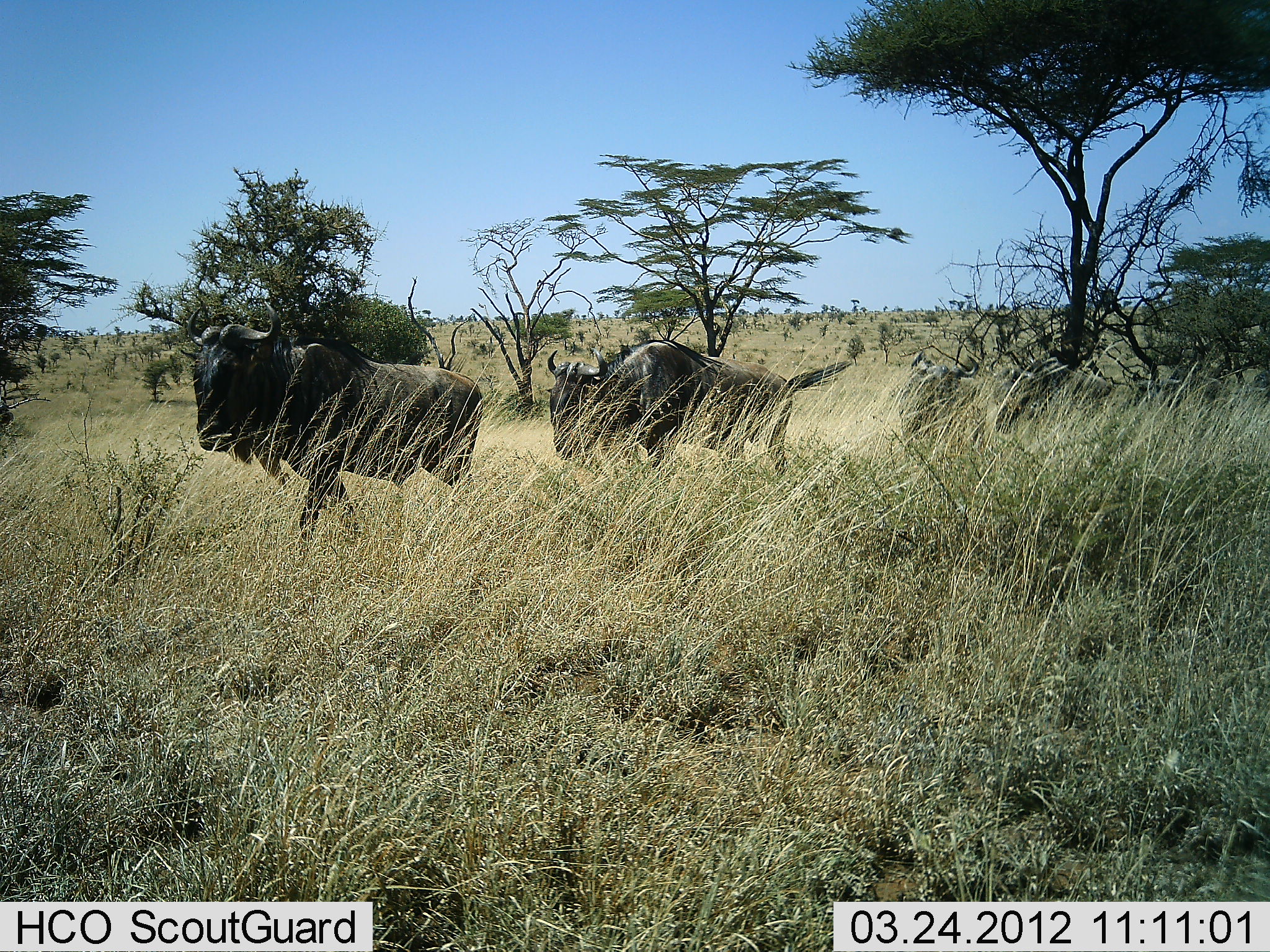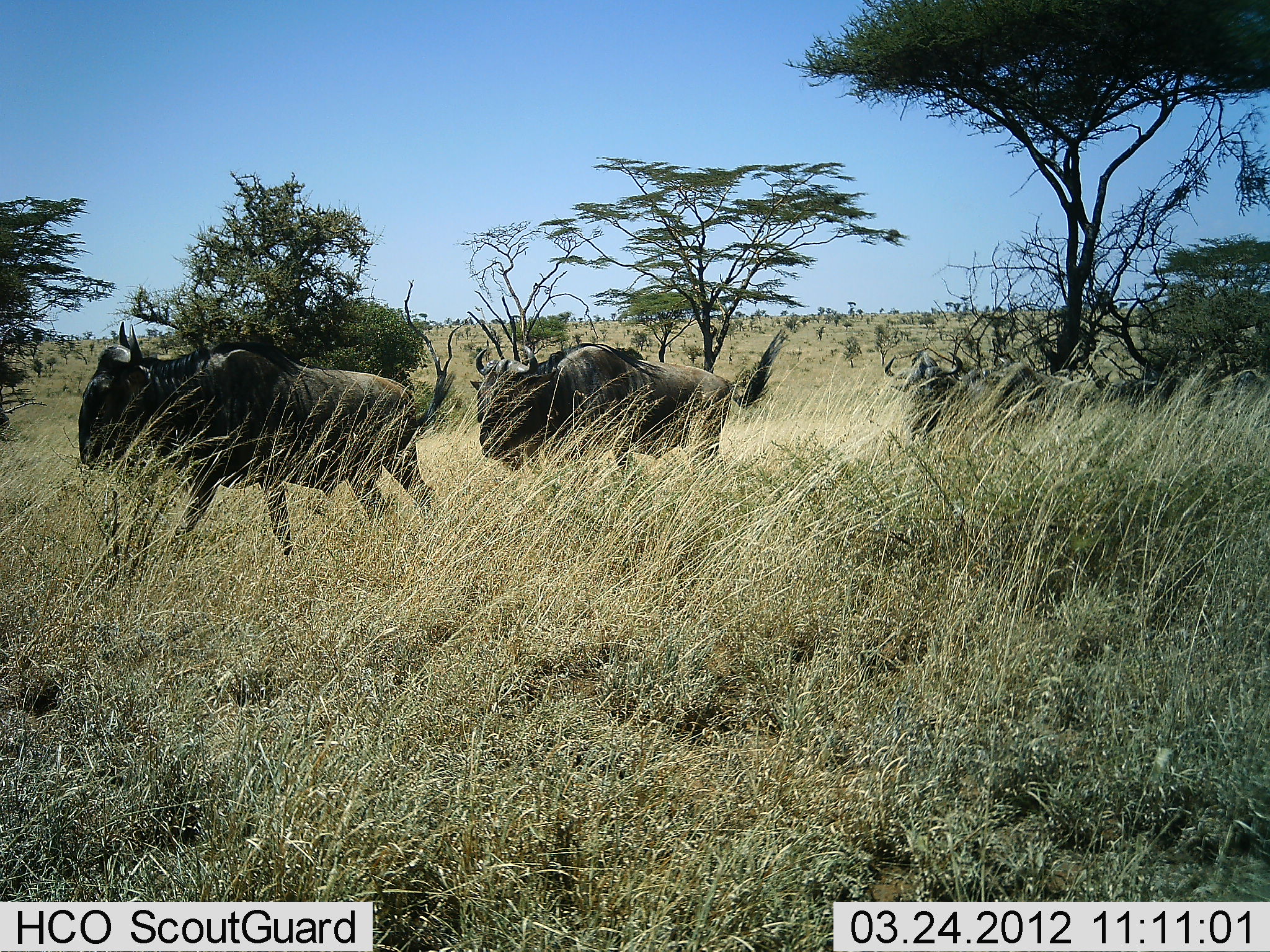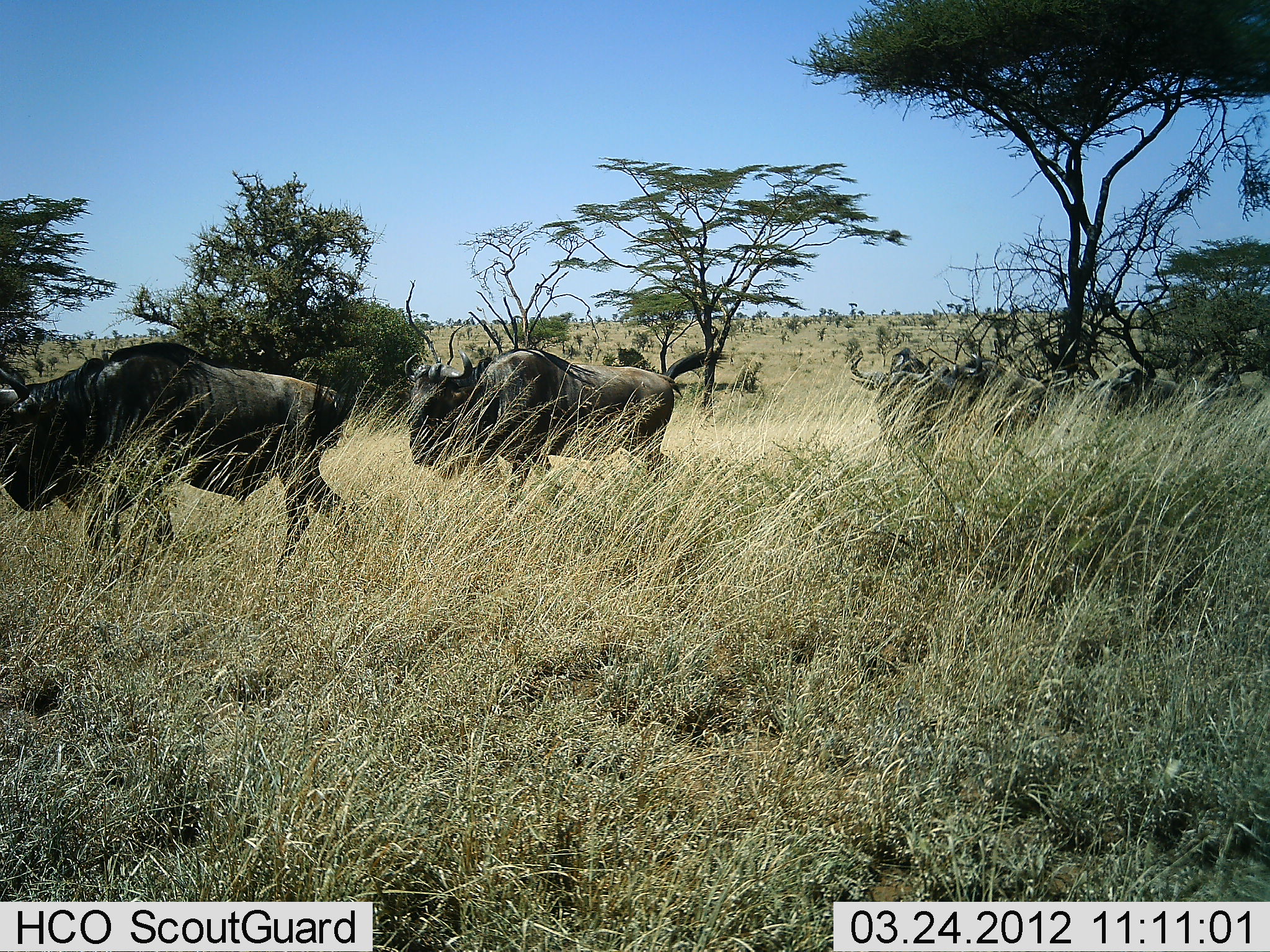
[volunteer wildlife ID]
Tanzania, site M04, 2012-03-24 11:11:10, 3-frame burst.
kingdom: Animalia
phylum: Chordata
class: Mammalia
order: Artiodactyla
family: Bovidae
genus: Connochaetes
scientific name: Connochaetes taurinus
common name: blue wildebeest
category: wildebeest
Wildebeest (blue wildebeest) (Connochaetes taurinus), count 4. Behavior (volunteer vote fractions): standing 7%, resting 7%, moving 93%, interacting 0%. Young present (vote fraction): 0%. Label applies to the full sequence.